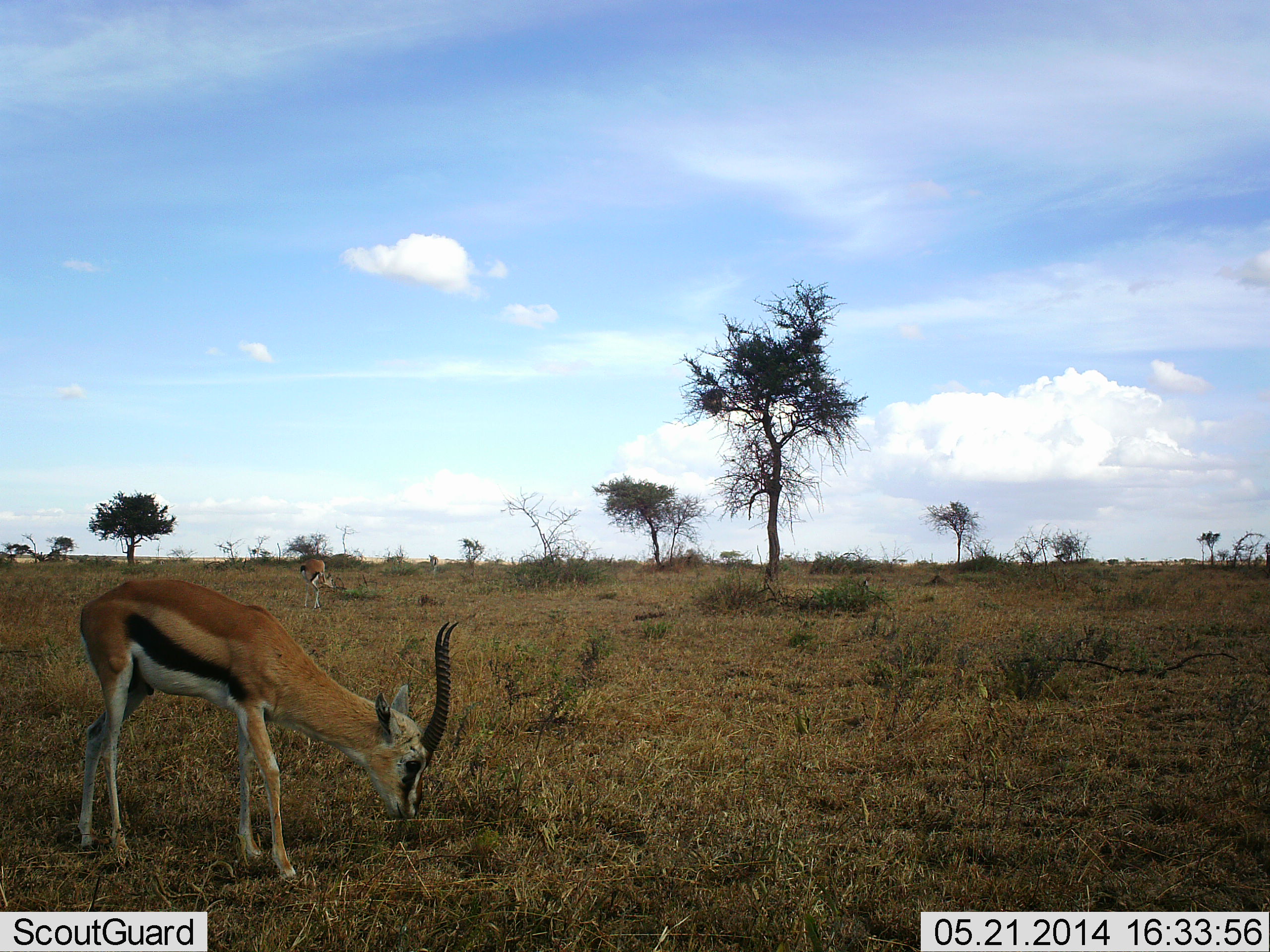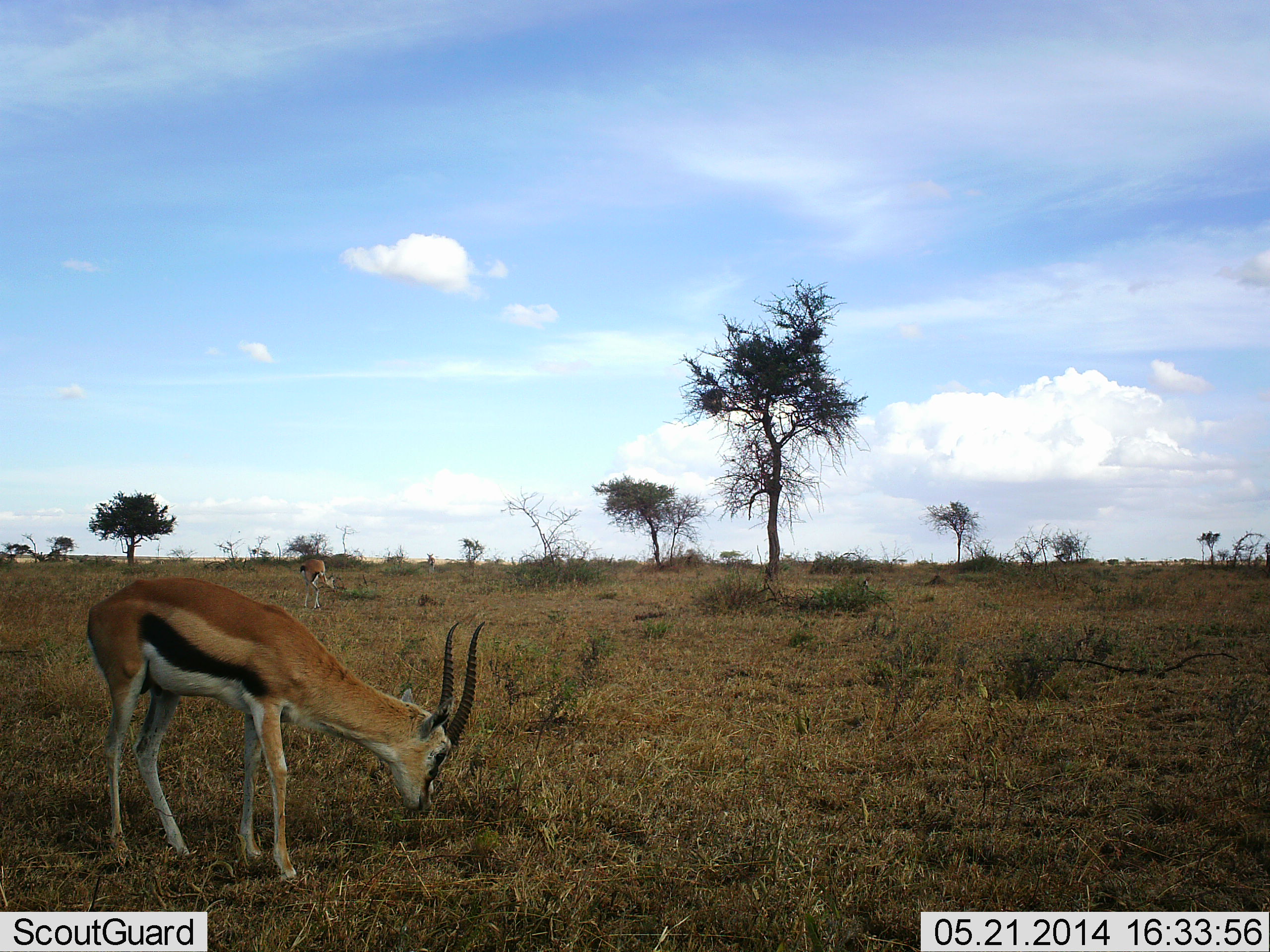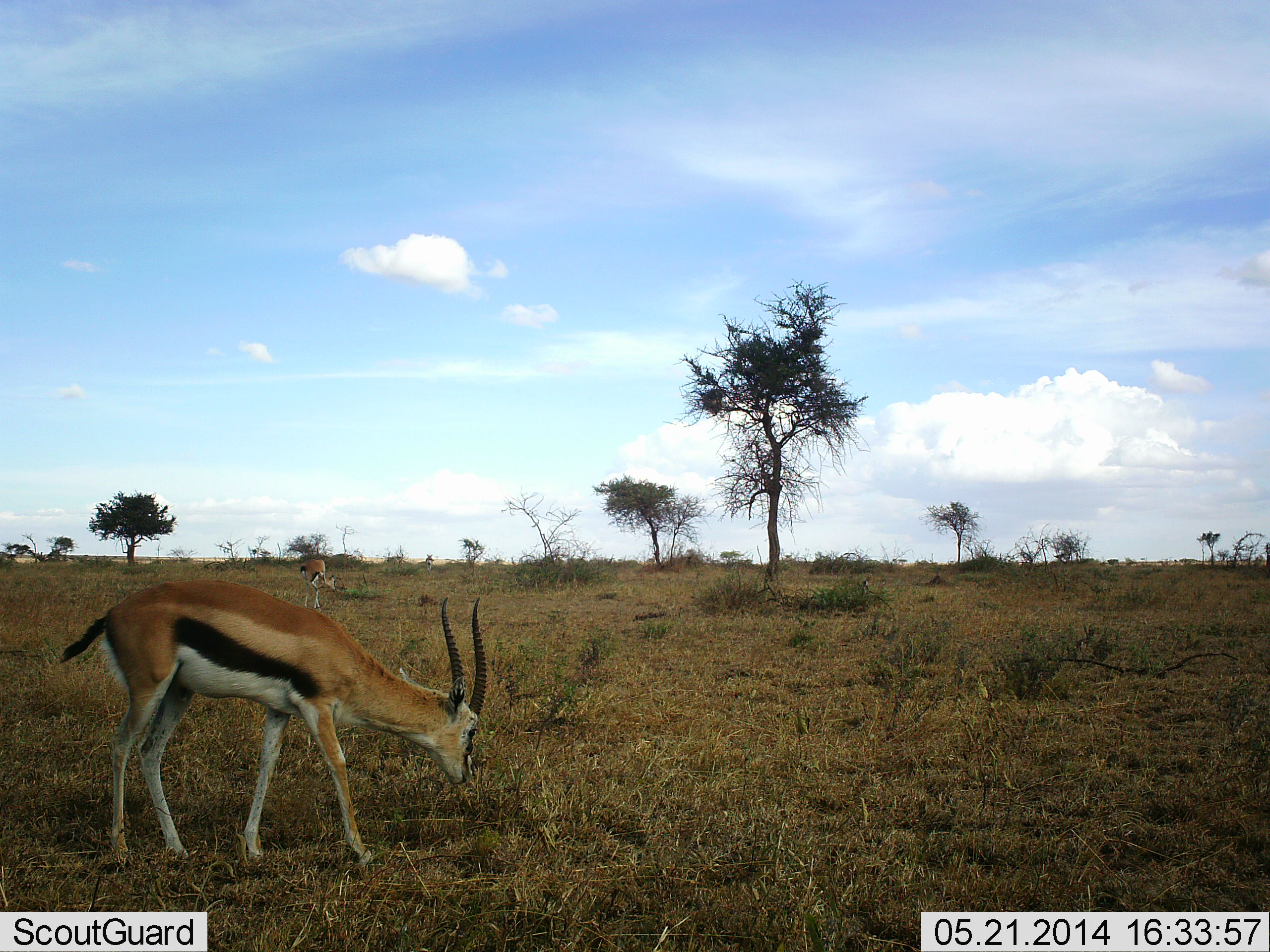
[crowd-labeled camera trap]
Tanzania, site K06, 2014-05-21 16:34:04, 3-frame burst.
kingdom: Animalia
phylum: Chordata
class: Mammalia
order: Artiodactyla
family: Bovidae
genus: Eudorcas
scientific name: Eudorcas thomsonii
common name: thomson's gazelle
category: gazellethomsons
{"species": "gazellethomsons (thomson's gazelle) (Eudorcas thomsonii)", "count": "2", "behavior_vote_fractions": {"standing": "40%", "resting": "0%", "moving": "0%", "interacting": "0%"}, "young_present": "0%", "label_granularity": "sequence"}